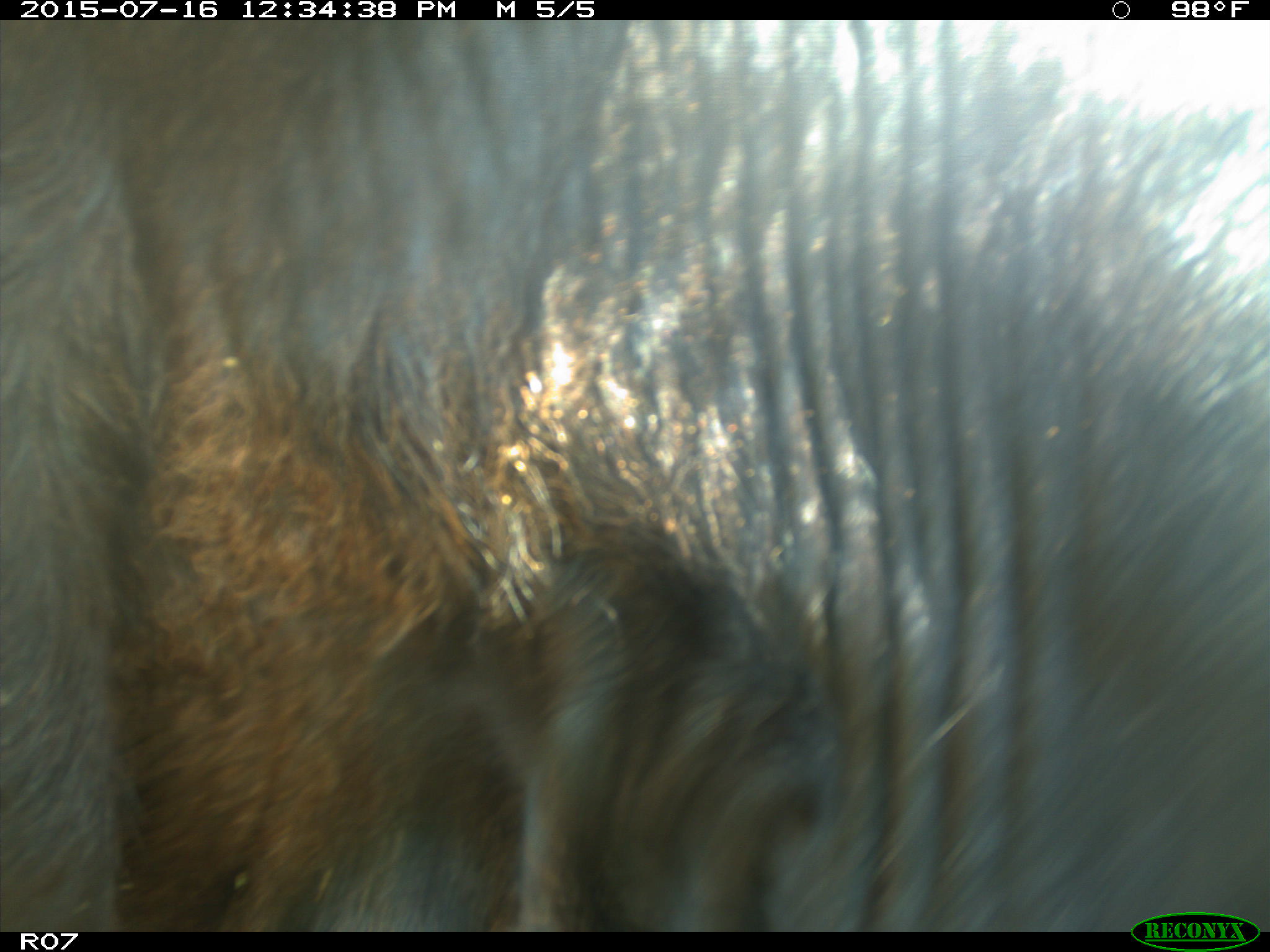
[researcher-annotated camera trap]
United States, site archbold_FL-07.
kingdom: Animalia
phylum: Chordata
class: Mammalia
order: Artiodactyla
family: Bovidae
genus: Bos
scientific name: Bos taurus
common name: domestic cow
Bos taurus (domestic cow).